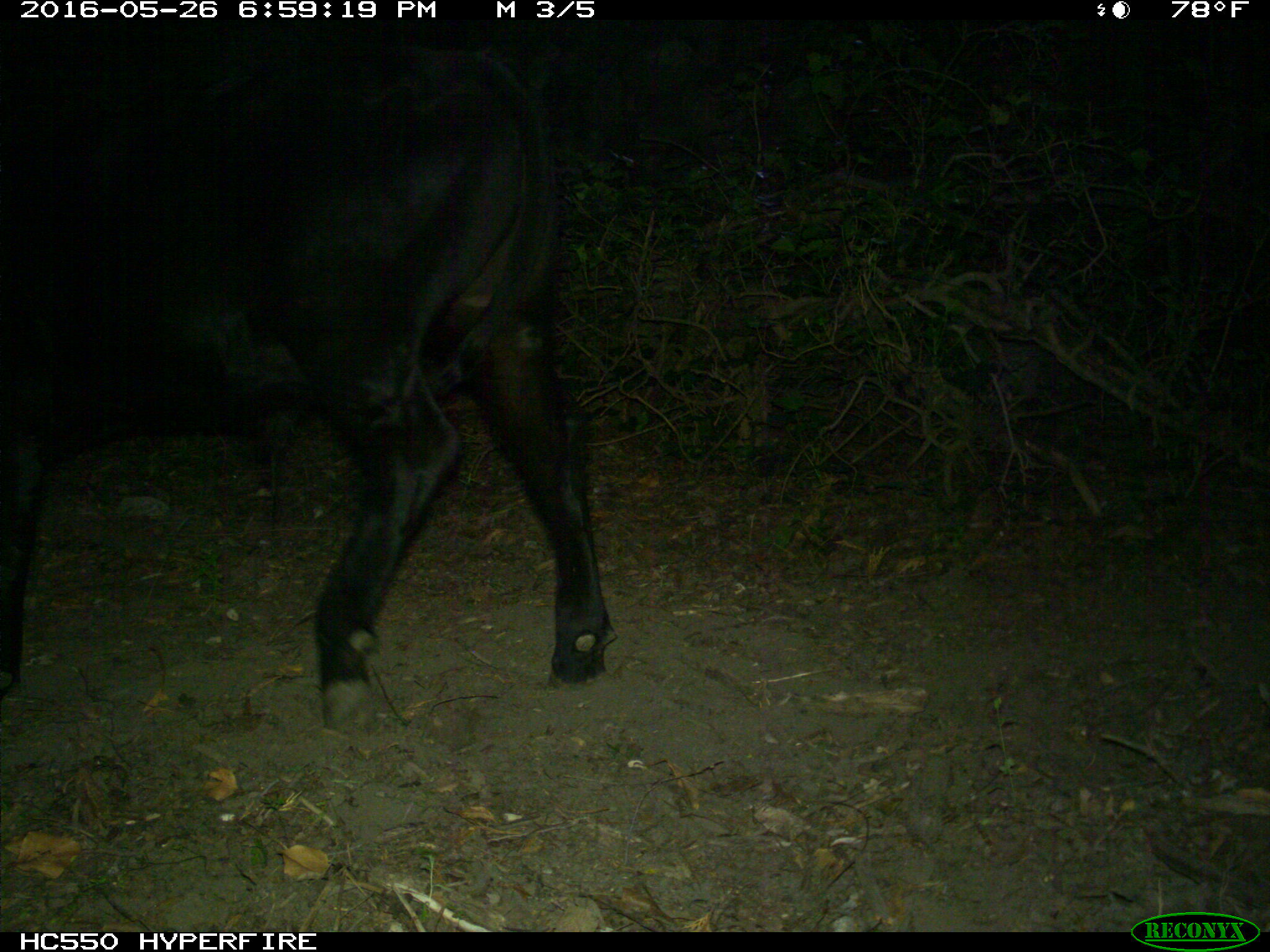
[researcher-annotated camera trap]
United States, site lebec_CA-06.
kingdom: Animalia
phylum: Chordata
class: Mammalia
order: Artiodactyla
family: Bovidae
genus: Bos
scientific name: Bos taurus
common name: domestic cow